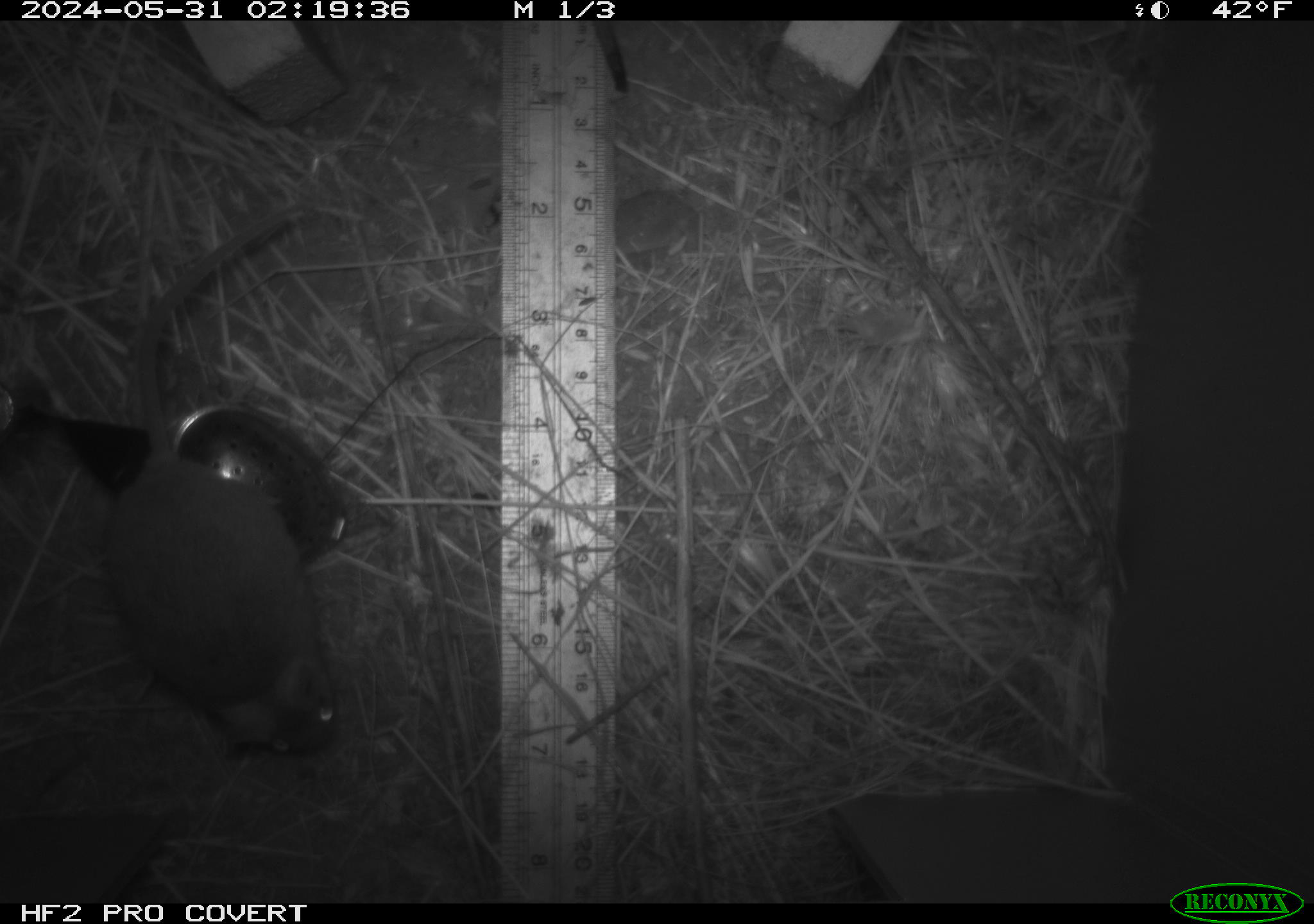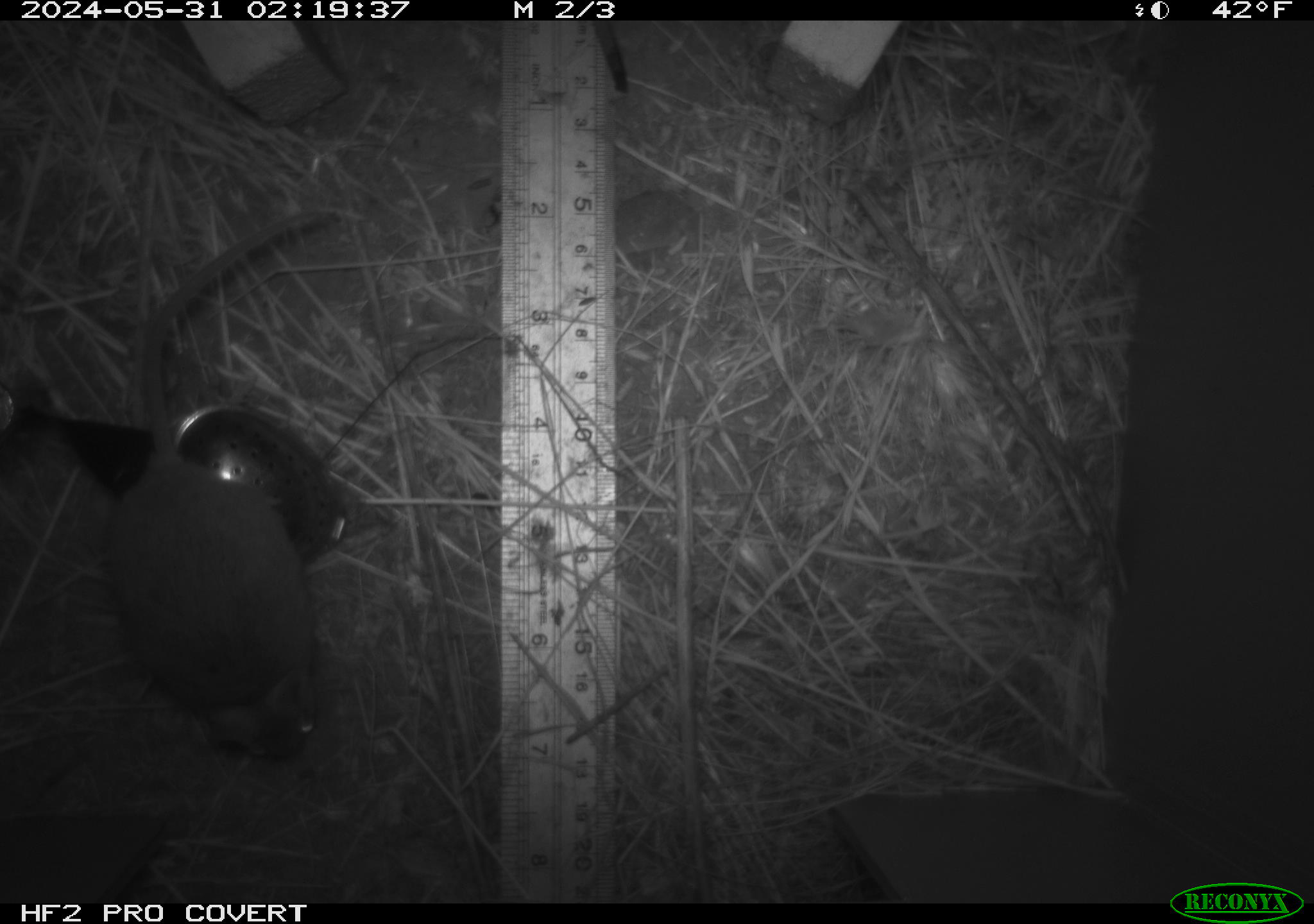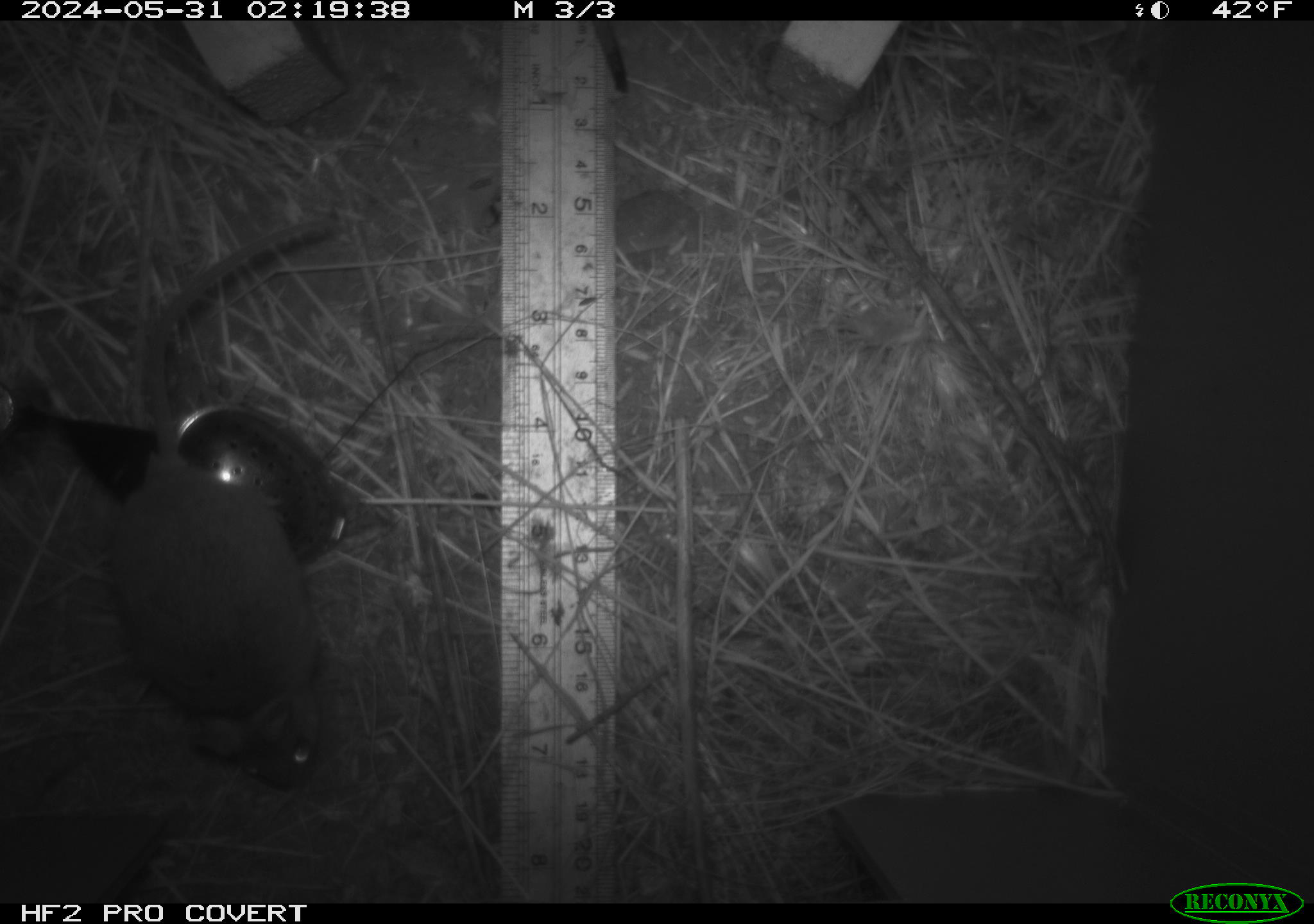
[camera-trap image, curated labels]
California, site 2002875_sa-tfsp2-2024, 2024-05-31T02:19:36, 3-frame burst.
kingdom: Animalia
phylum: Chordata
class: Mammalia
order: Rodentia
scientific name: Rodentia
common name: mouse species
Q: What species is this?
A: Mouse species (Rodentia).